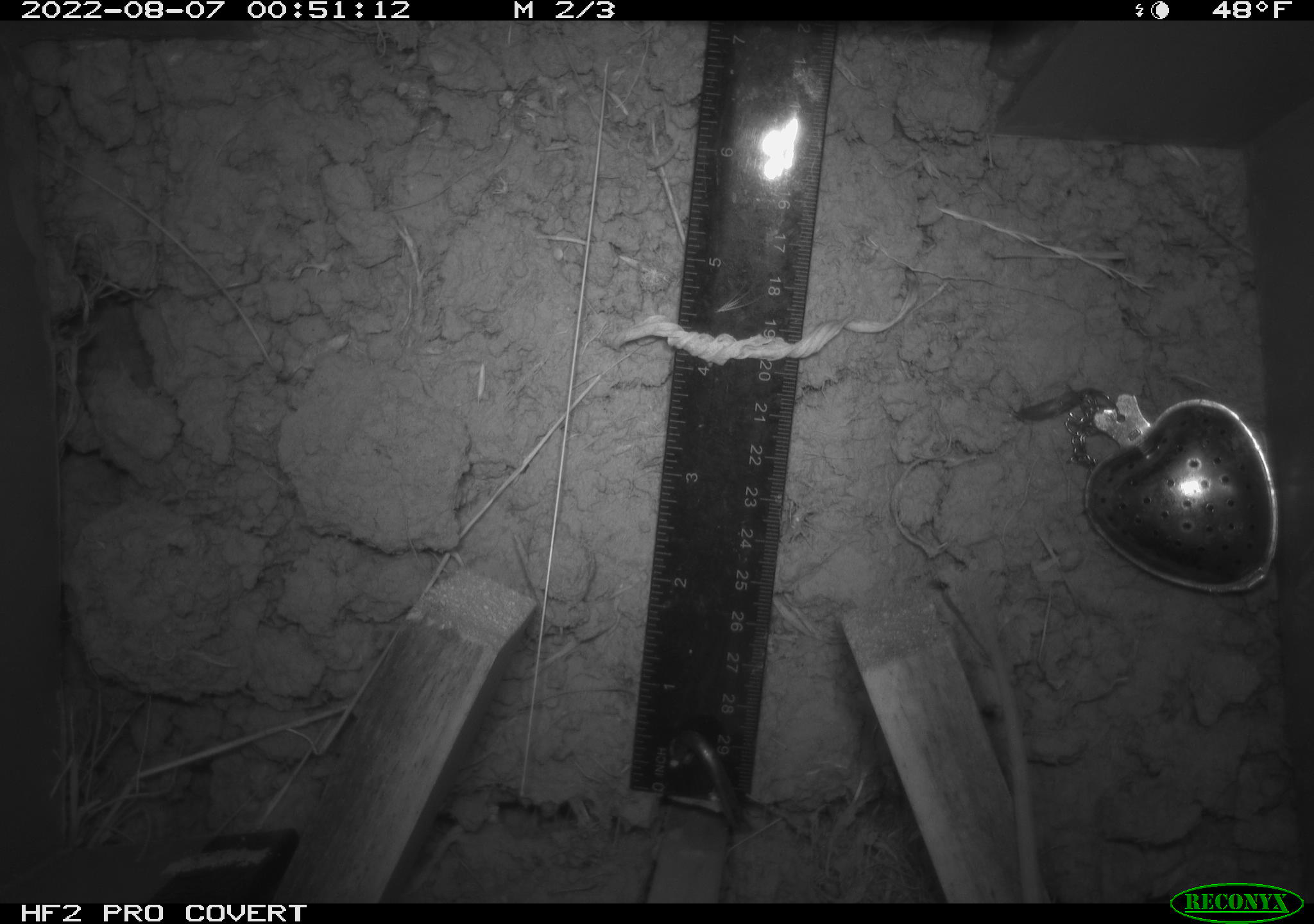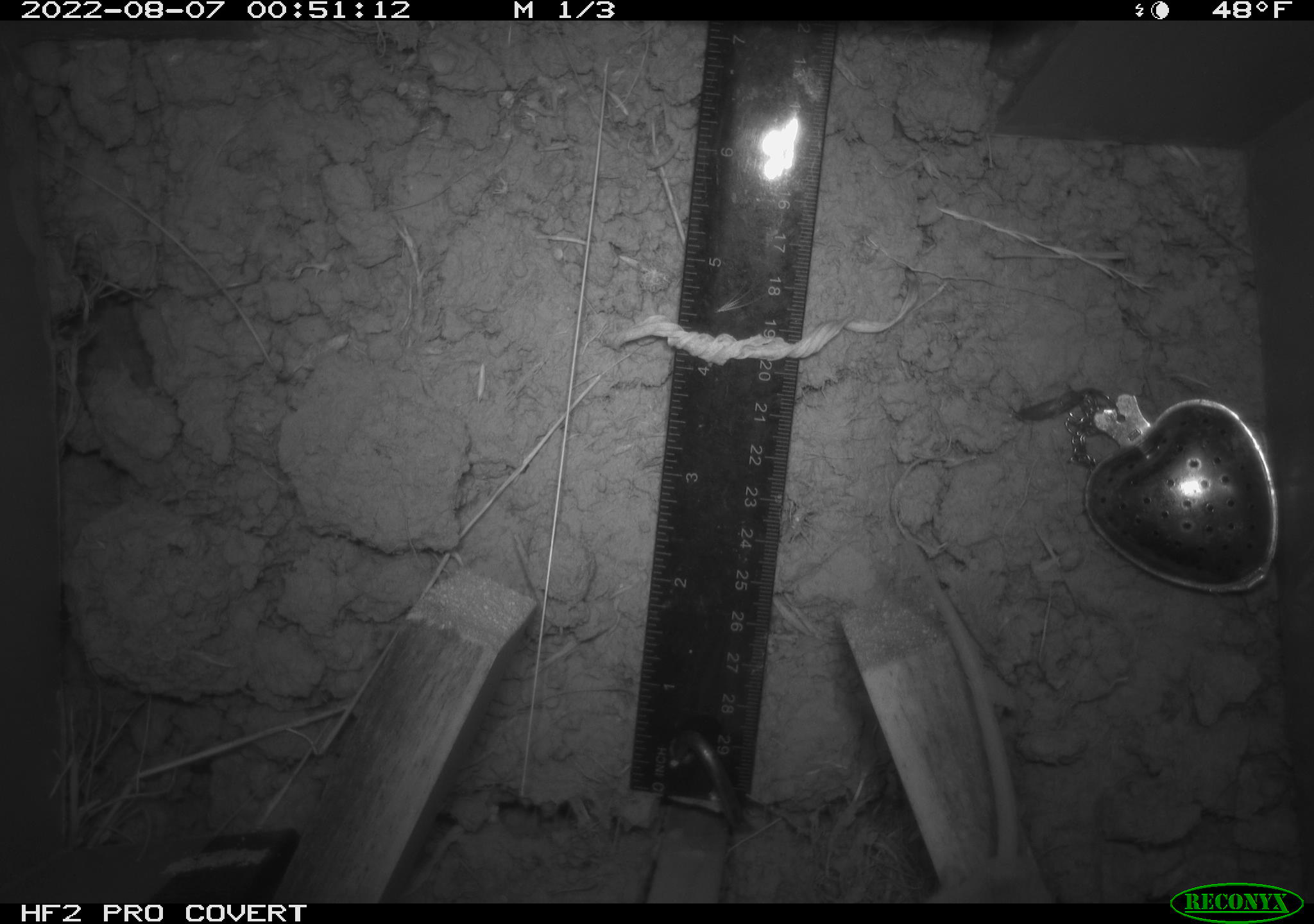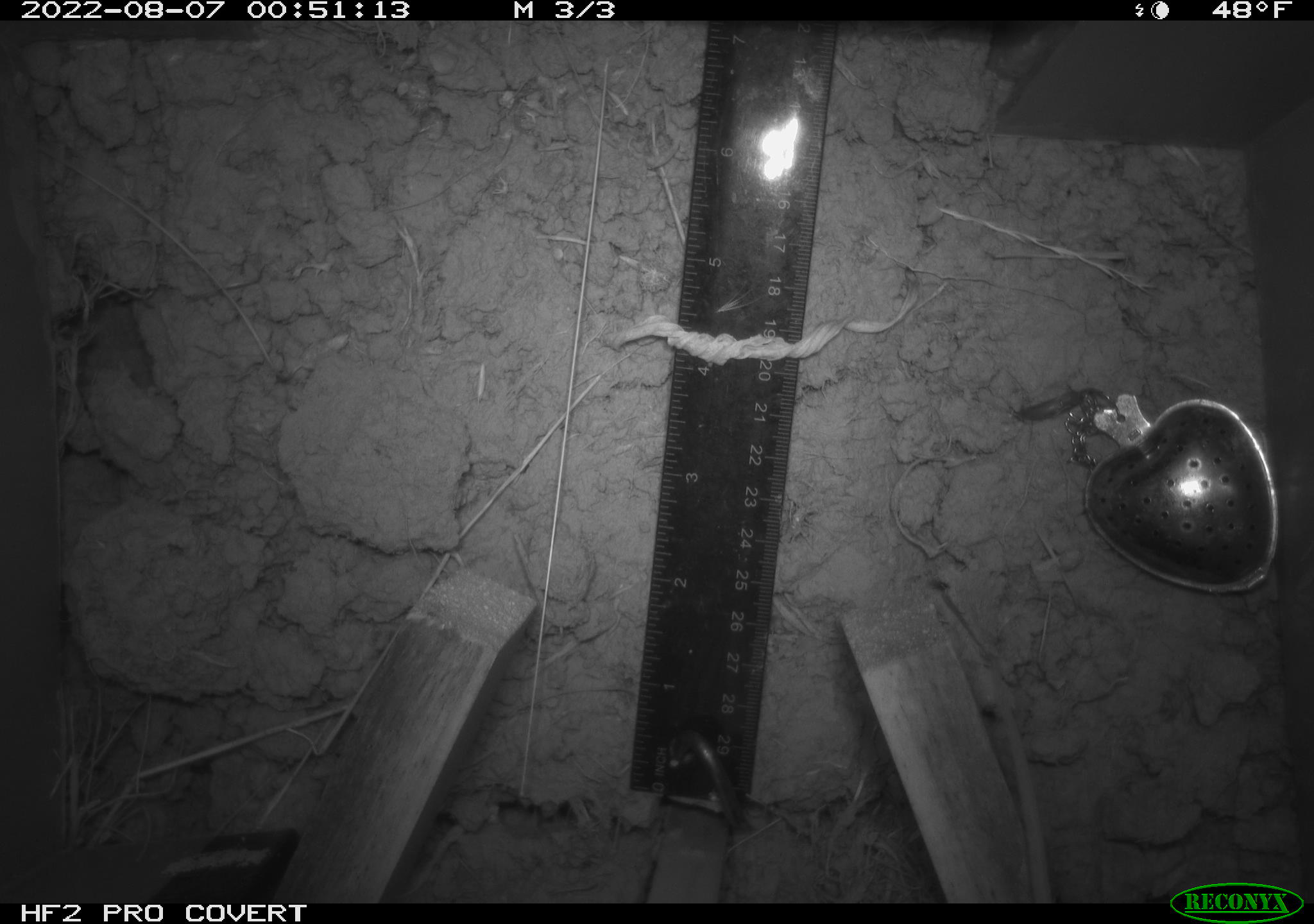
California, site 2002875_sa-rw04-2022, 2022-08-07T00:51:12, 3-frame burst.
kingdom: Animalia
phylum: Chordata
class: Mammalia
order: Rodentia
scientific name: Rodentia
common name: mouse species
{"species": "mouse species (Rodentia)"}